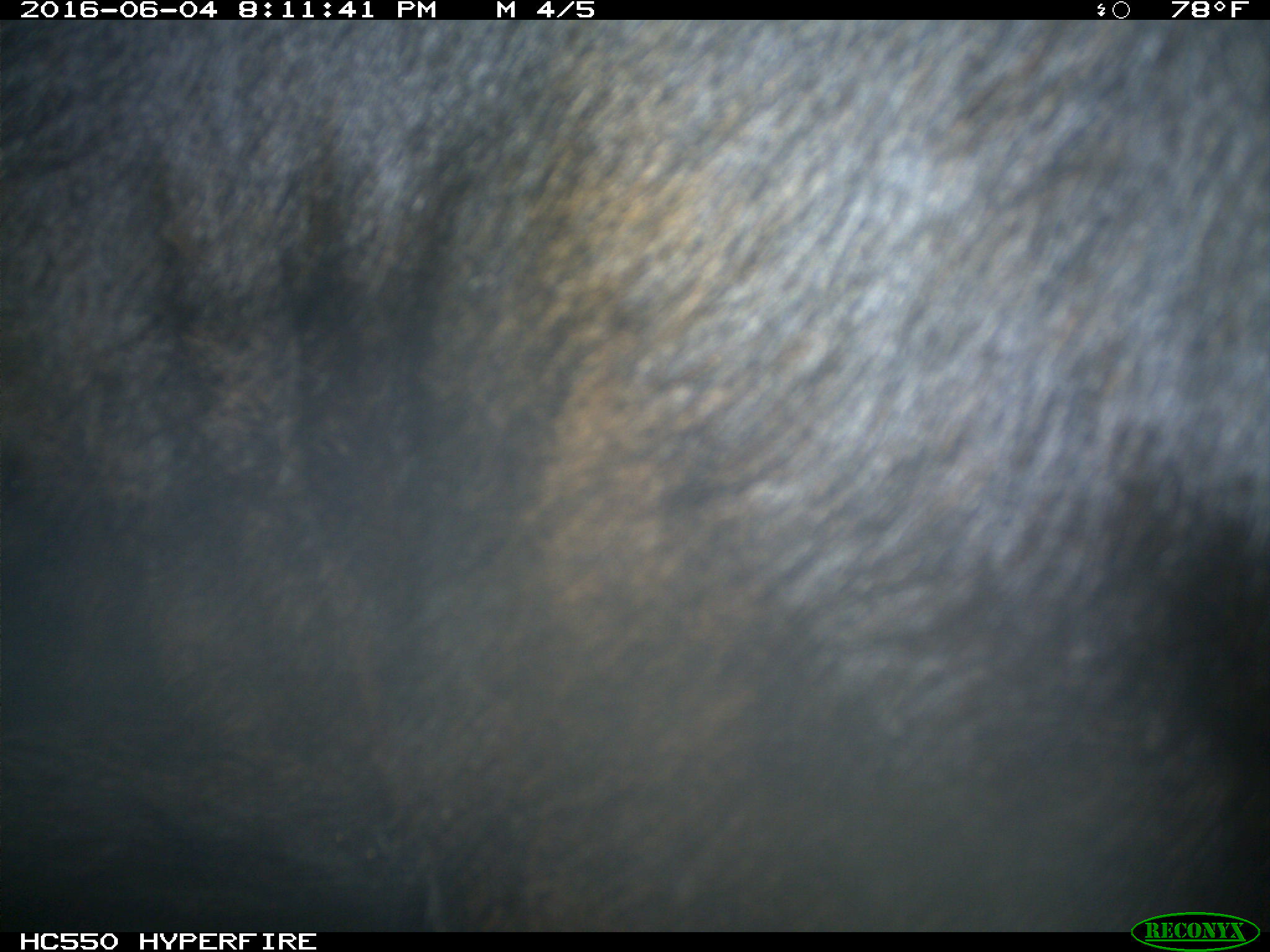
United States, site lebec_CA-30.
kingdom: Animalia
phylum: Chordata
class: Mammalia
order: Artiodactyla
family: Bovidae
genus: Bos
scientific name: Bos taurus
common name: domestic cow